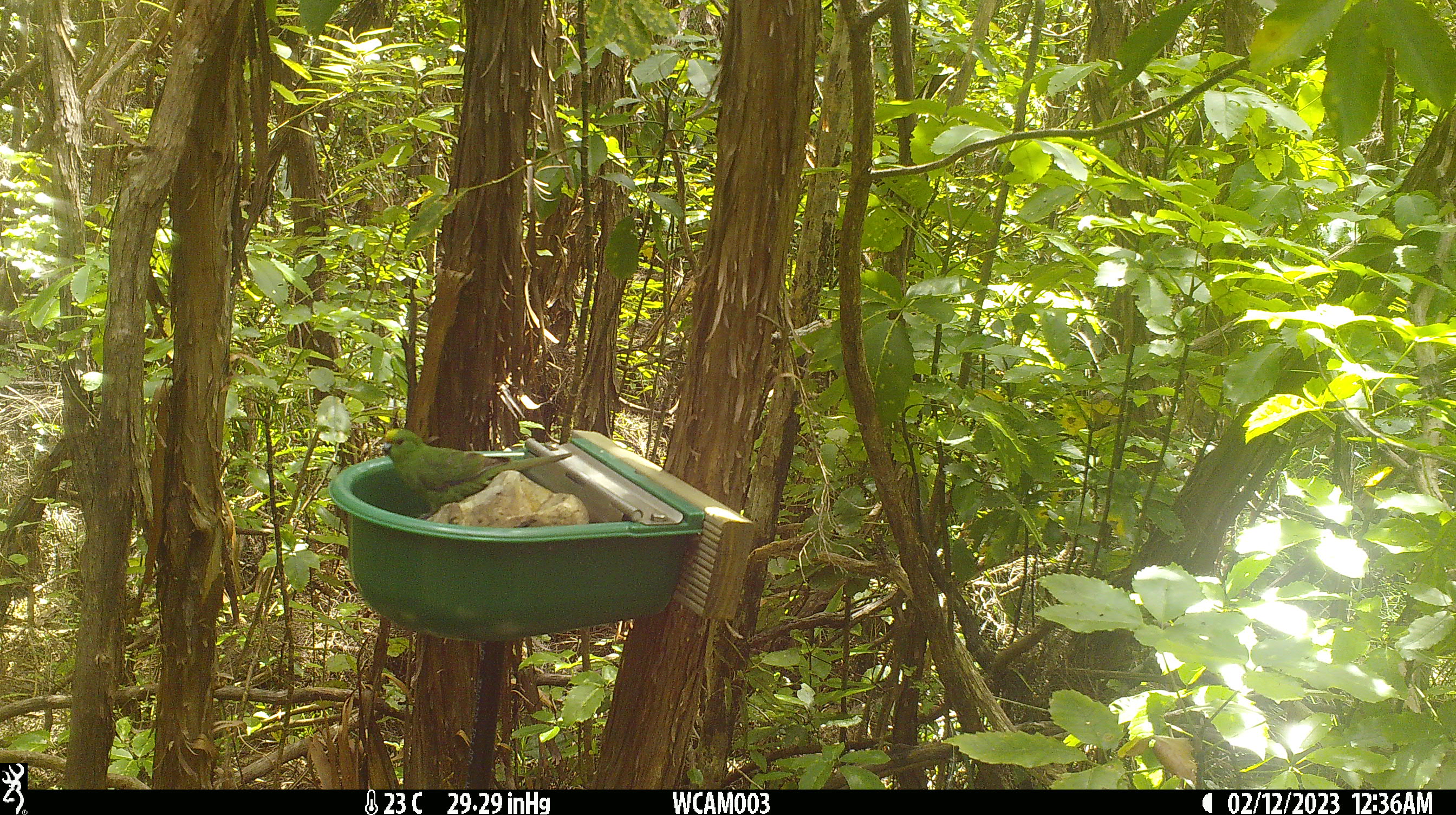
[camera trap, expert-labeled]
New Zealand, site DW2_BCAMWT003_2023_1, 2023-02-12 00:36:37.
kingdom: Animalia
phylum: Chordata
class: Aves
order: Psittaciformes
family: Psittaculidae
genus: Cyanoramphus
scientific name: Cyanoramphus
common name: parakeet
Parakeet (Cyanoramphus).